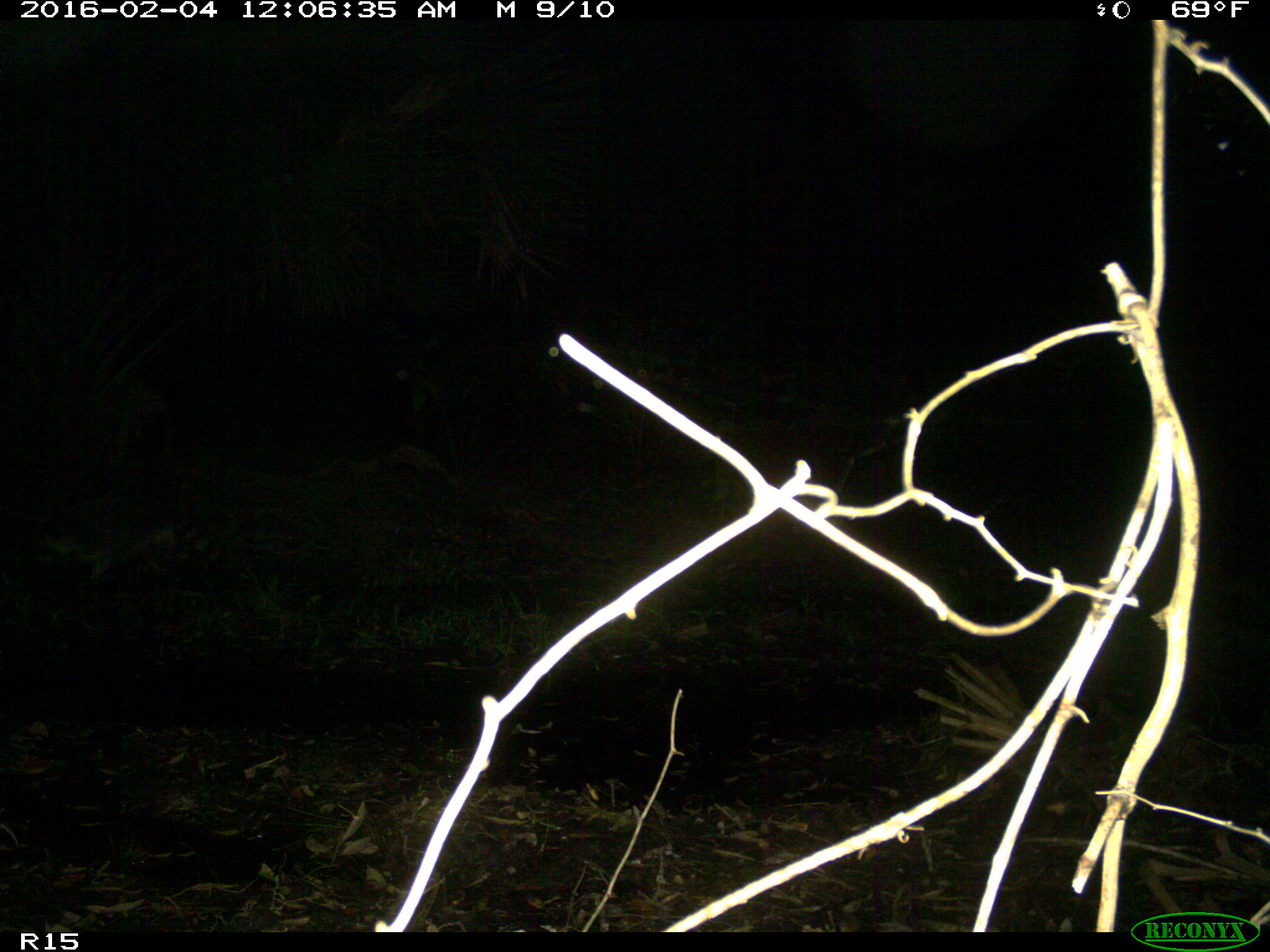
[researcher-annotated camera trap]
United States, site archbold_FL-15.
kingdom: Animalia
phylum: Chordata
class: Mammalia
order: Carnivora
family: Procyonidae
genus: Procyon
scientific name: Procyon lotor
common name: common raccoon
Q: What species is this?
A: Procyon lotor (common raccoon).